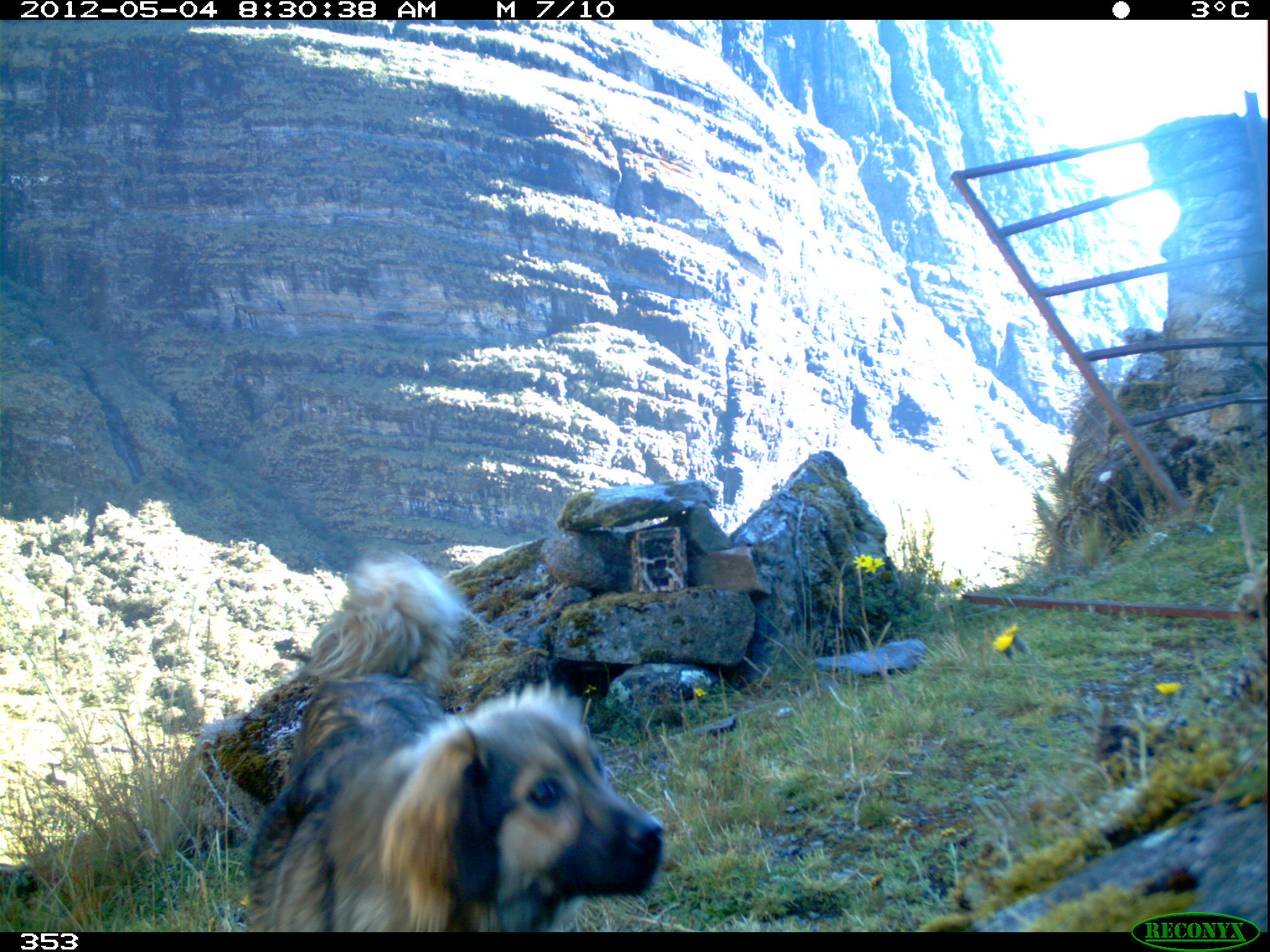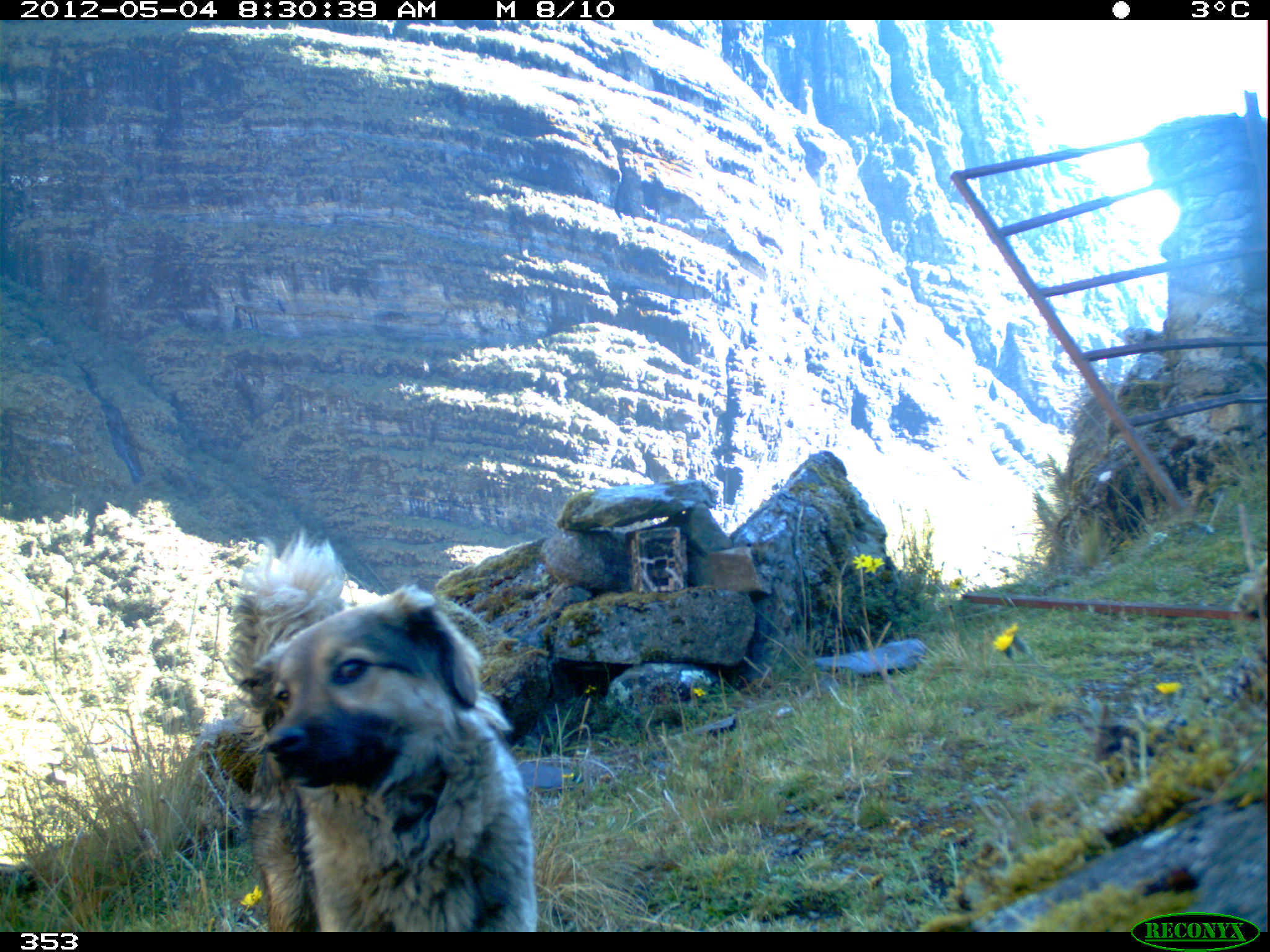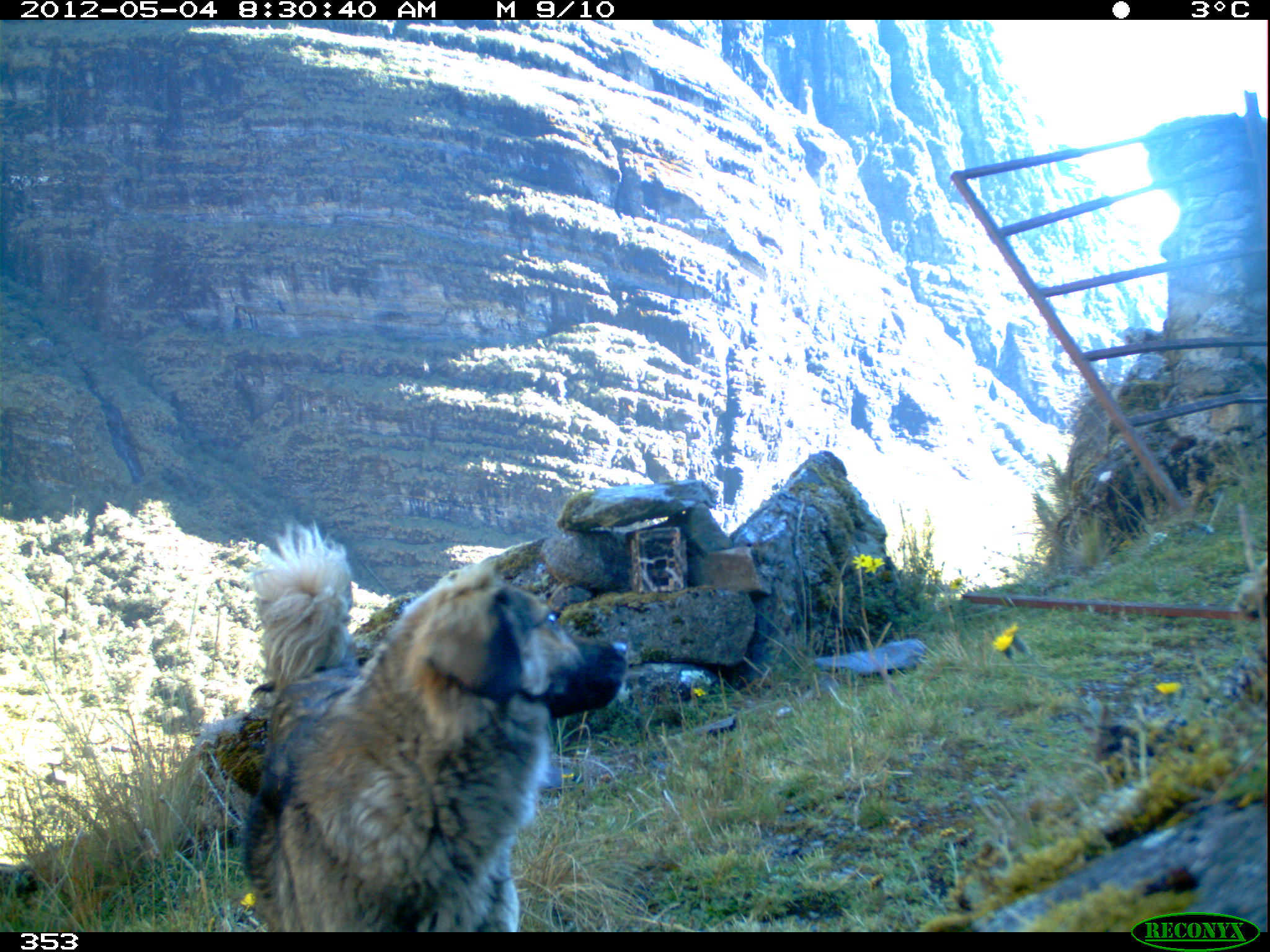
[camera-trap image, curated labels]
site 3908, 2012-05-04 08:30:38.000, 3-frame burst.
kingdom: Animalia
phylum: Chordata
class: Mammalia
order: Carnivora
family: Canidae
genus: Canis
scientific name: Canis familiaris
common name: domestic dog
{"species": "Canis familiaris (domestic dog)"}